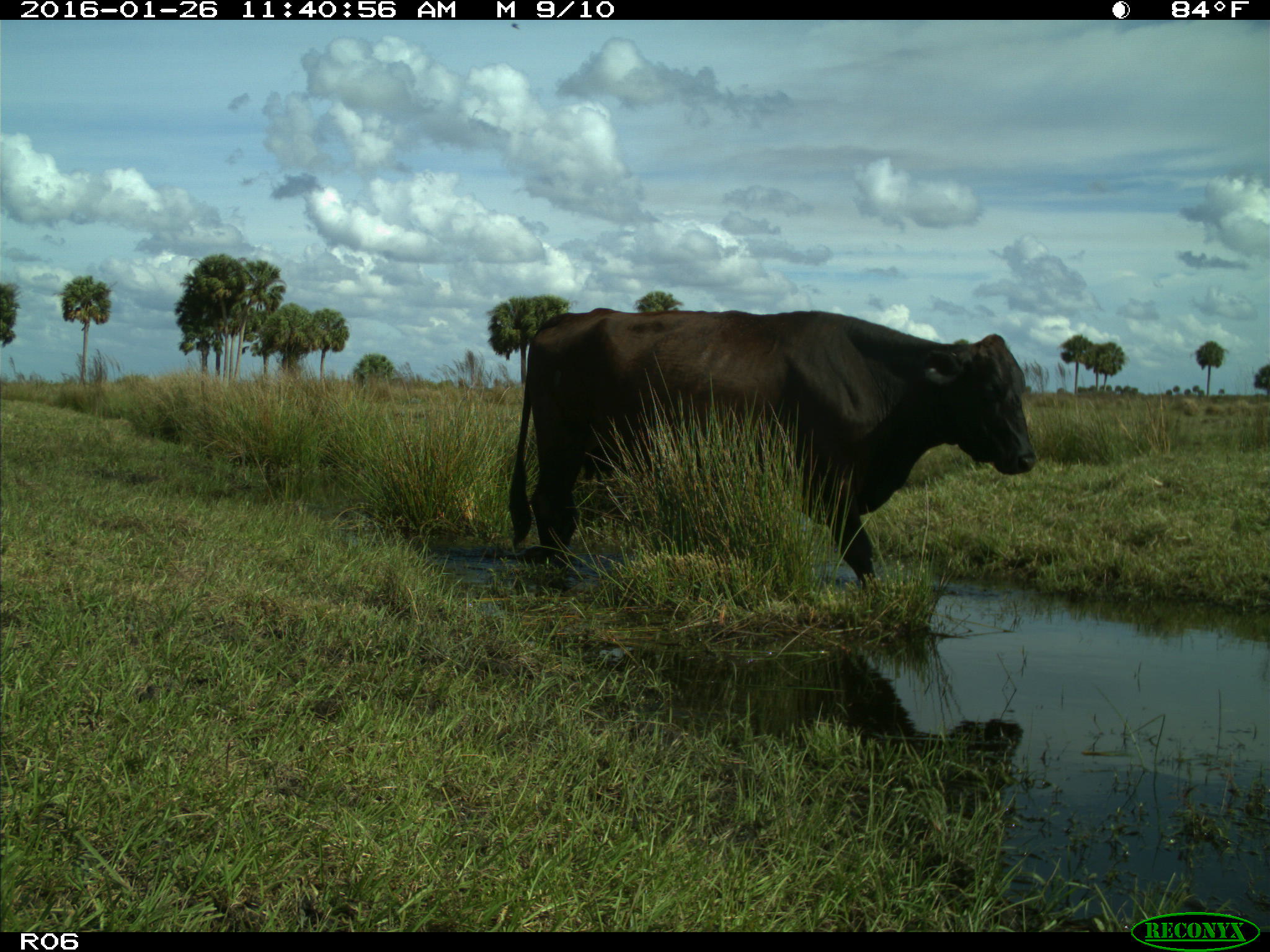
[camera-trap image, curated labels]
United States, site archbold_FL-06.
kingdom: Animalia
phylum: Chordata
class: Mammalia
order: Artiodactyla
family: Bovidae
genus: Bos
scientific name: Bos taurus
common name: domestic cow